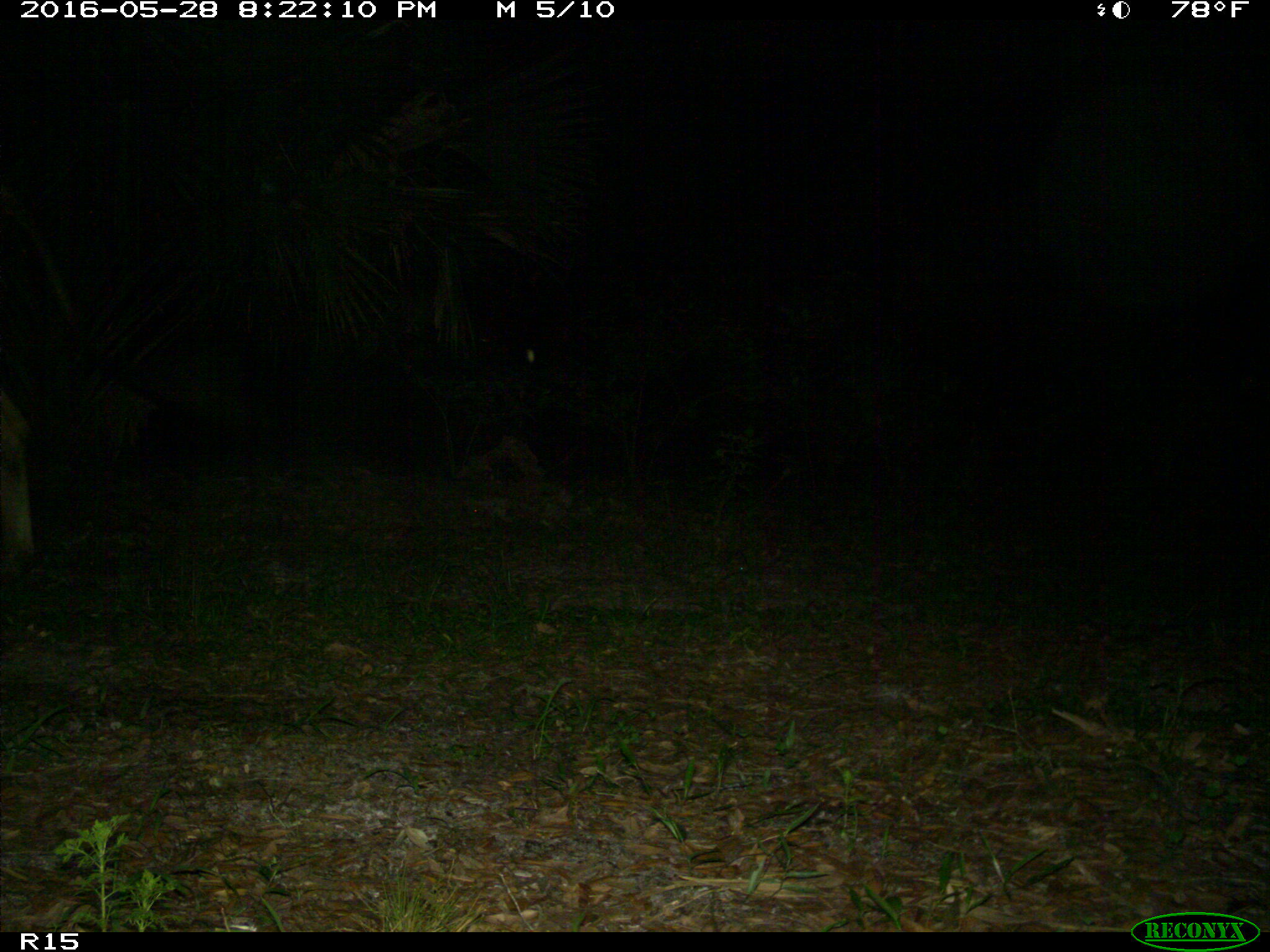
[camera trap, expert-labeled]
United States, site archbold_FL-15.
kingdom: Animalia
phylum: Chordata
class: Mammalia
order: Artiodactyla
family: Bovidae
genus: Bos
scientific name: Bos taurus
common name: domestic cow